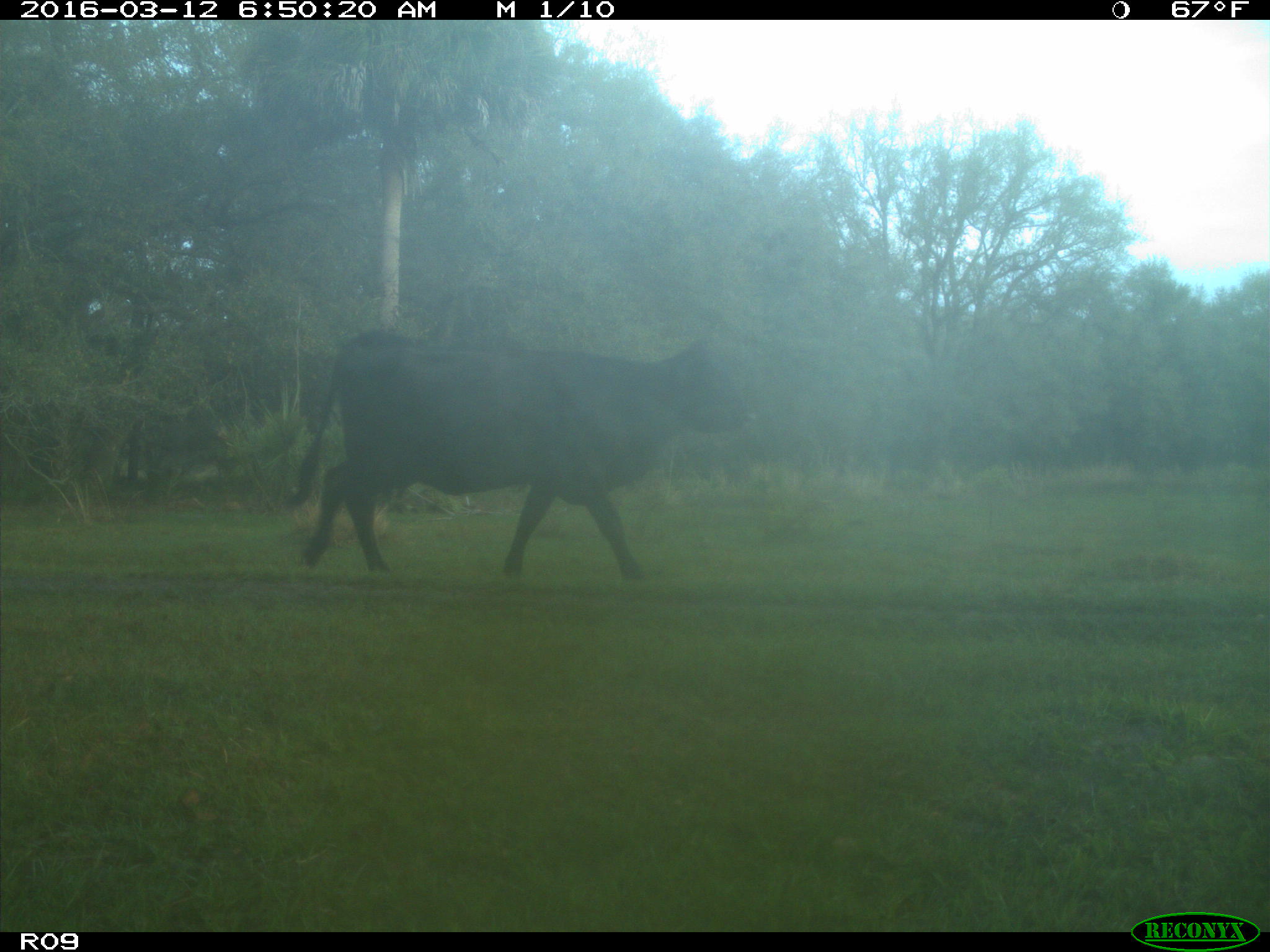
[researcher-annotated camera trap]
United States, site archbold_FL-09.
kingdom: Animalia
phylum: Chordata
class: Mammalia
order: Artiodactyla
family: Bovidae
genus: Bos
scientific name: Bos taurus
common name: domestic cow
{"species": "Bos taurus (domestic cow)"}